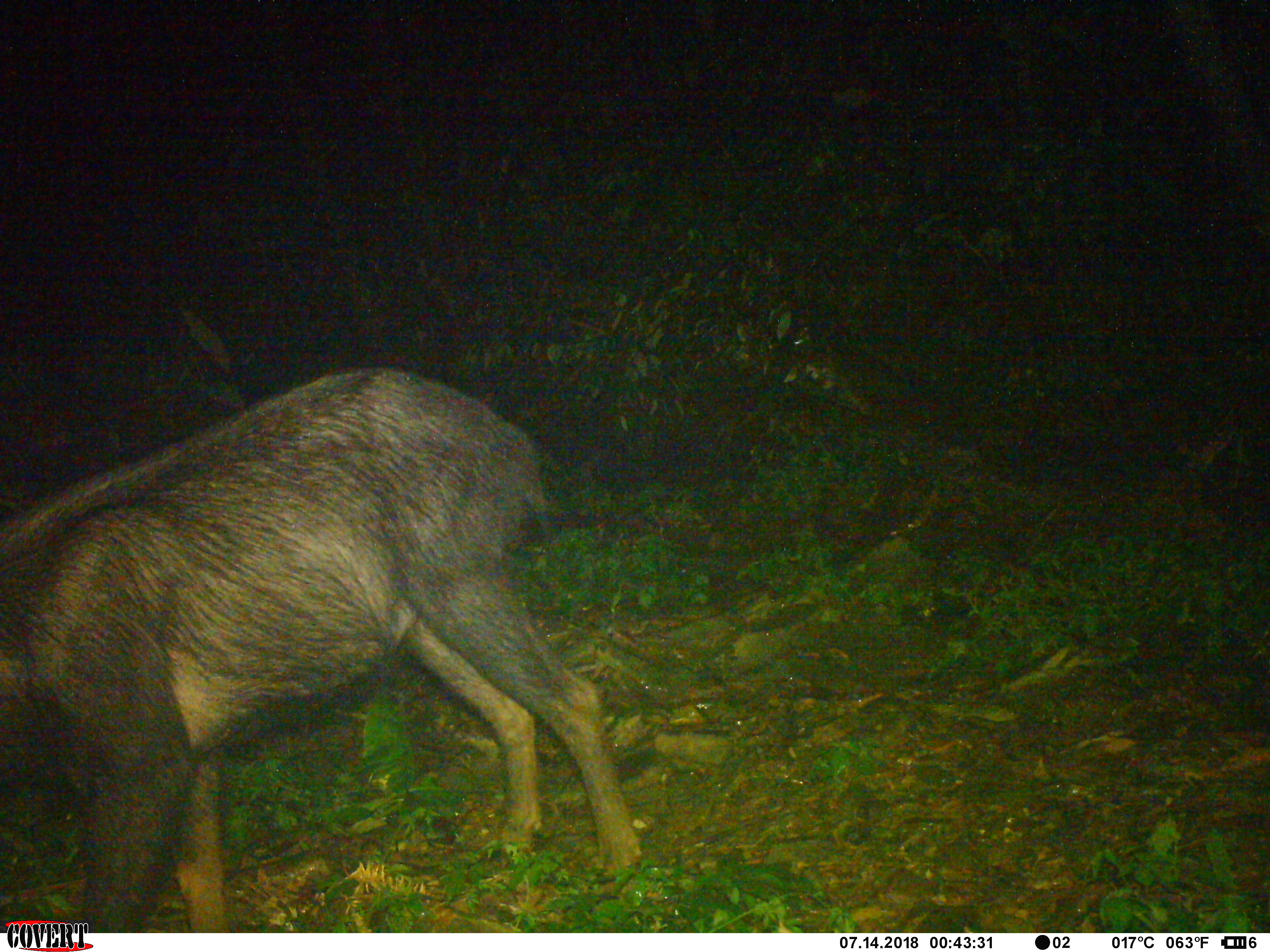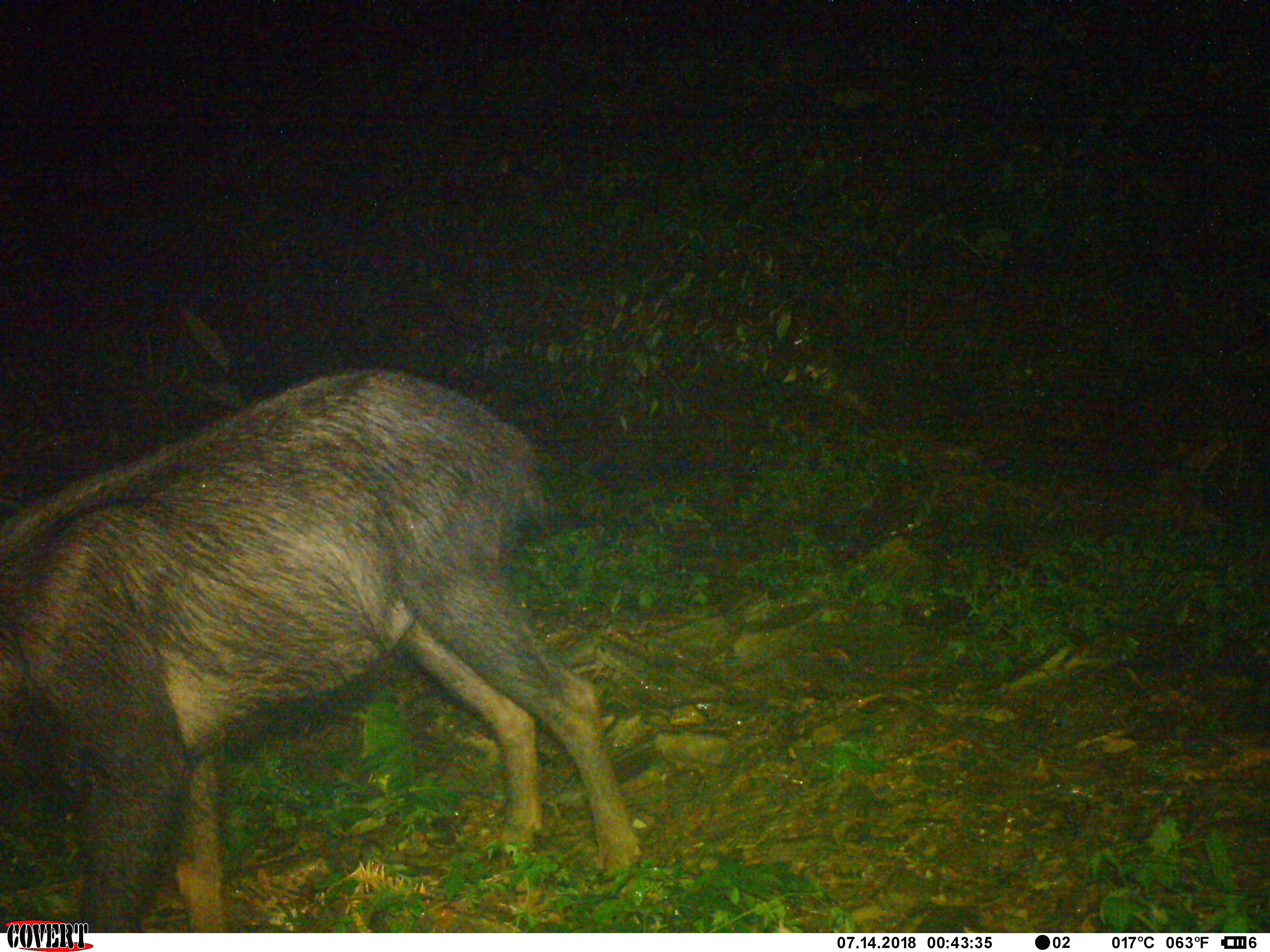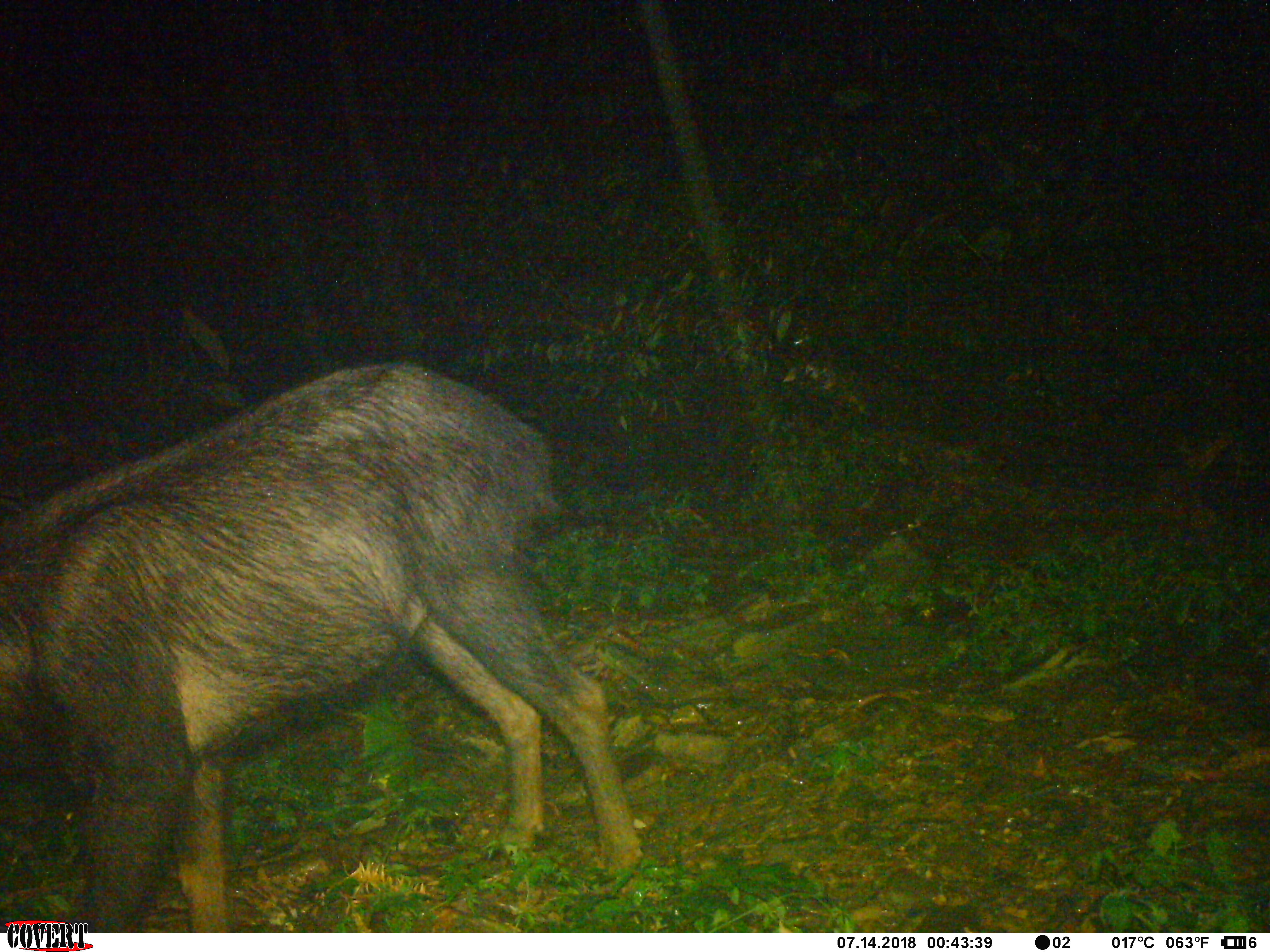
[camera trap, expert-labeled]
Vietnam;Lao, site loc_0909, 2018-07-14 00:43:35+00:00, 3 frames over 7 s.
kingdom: Animalia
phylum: Chordata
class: Mammalia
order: Artiodactyla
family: Bovidae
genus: Capricornis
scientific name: Capricornis sumatraensis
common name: chinese serow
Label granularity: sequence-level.